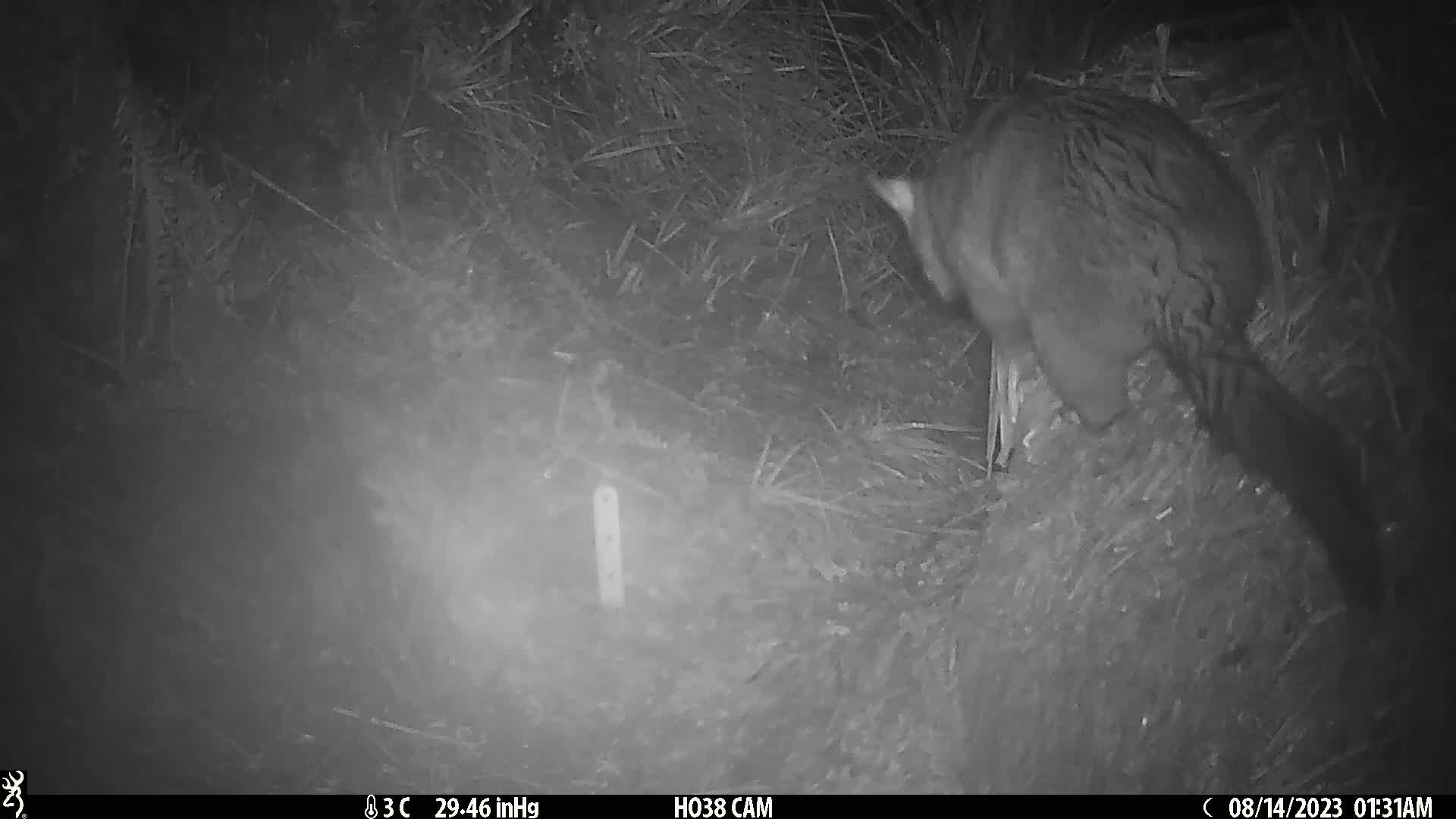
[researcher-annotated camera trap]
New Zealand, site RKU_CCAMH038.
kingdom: Animalia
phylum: Chordata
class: Mammalia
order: Diprotodontia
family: Phalangeridae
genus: Trichosurus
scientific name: Trichosurus vulpecula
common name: common brushtail possum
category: possum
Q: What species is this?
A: Possum (common brushtail possum) (Trichosurus vulpecula).